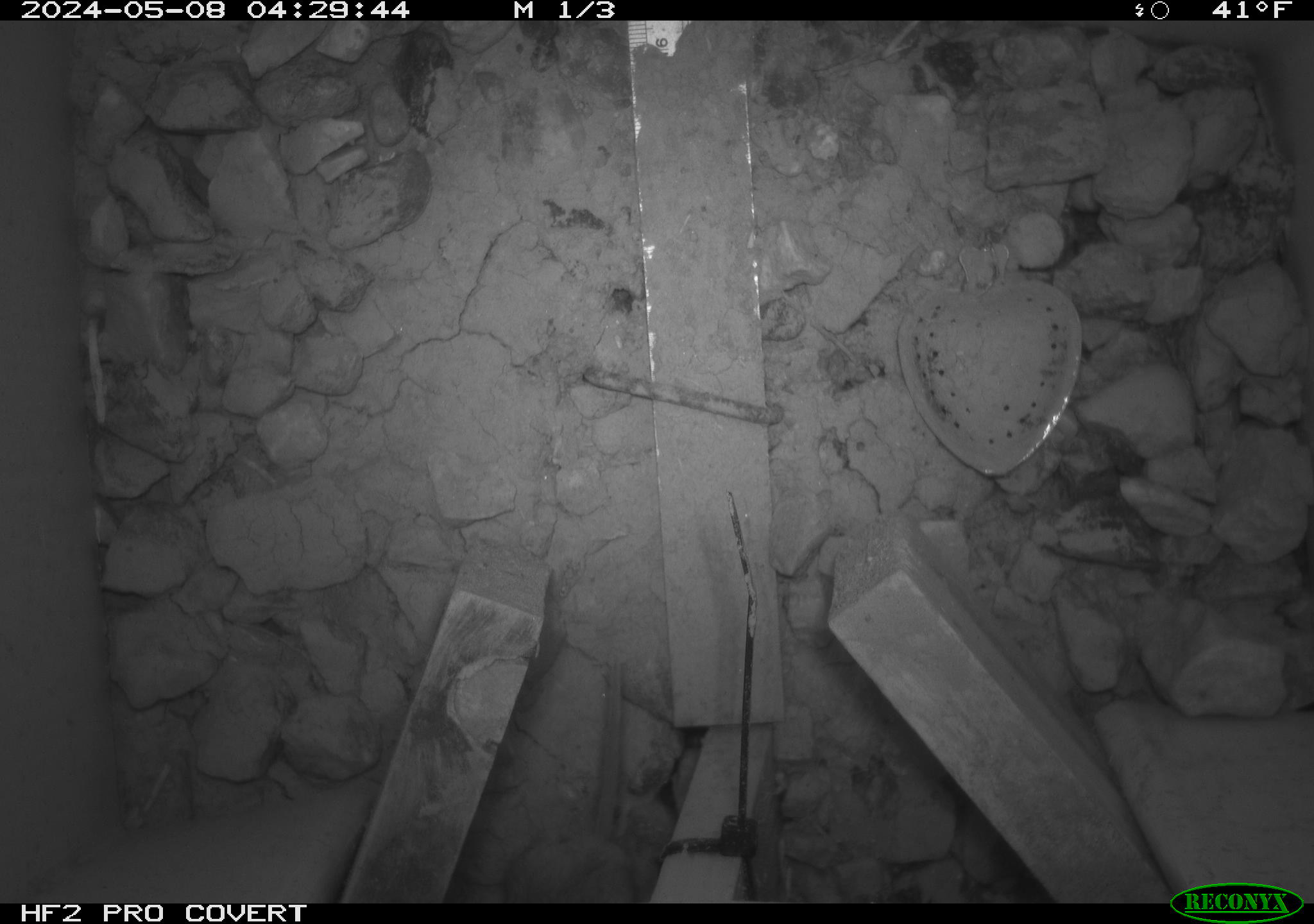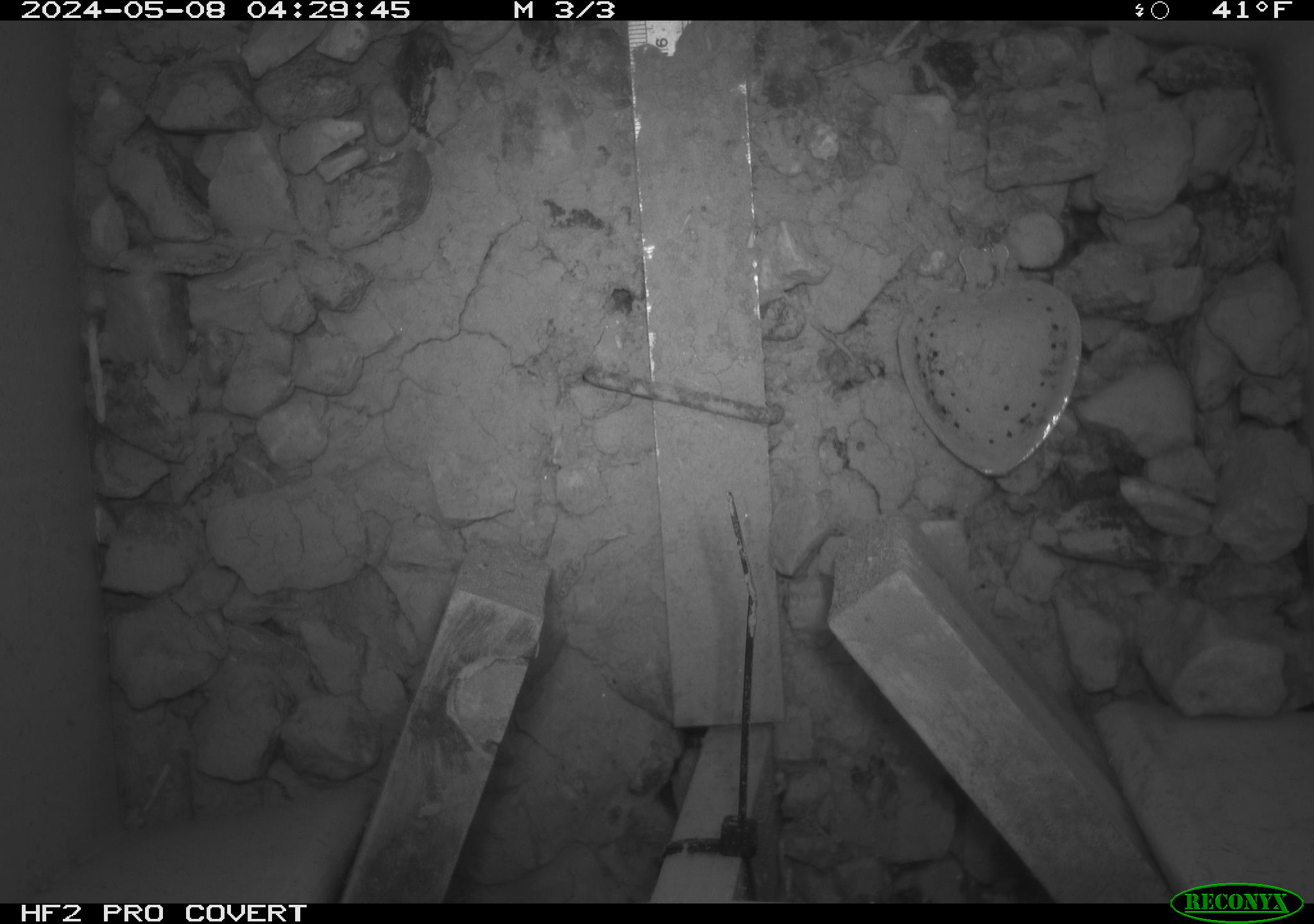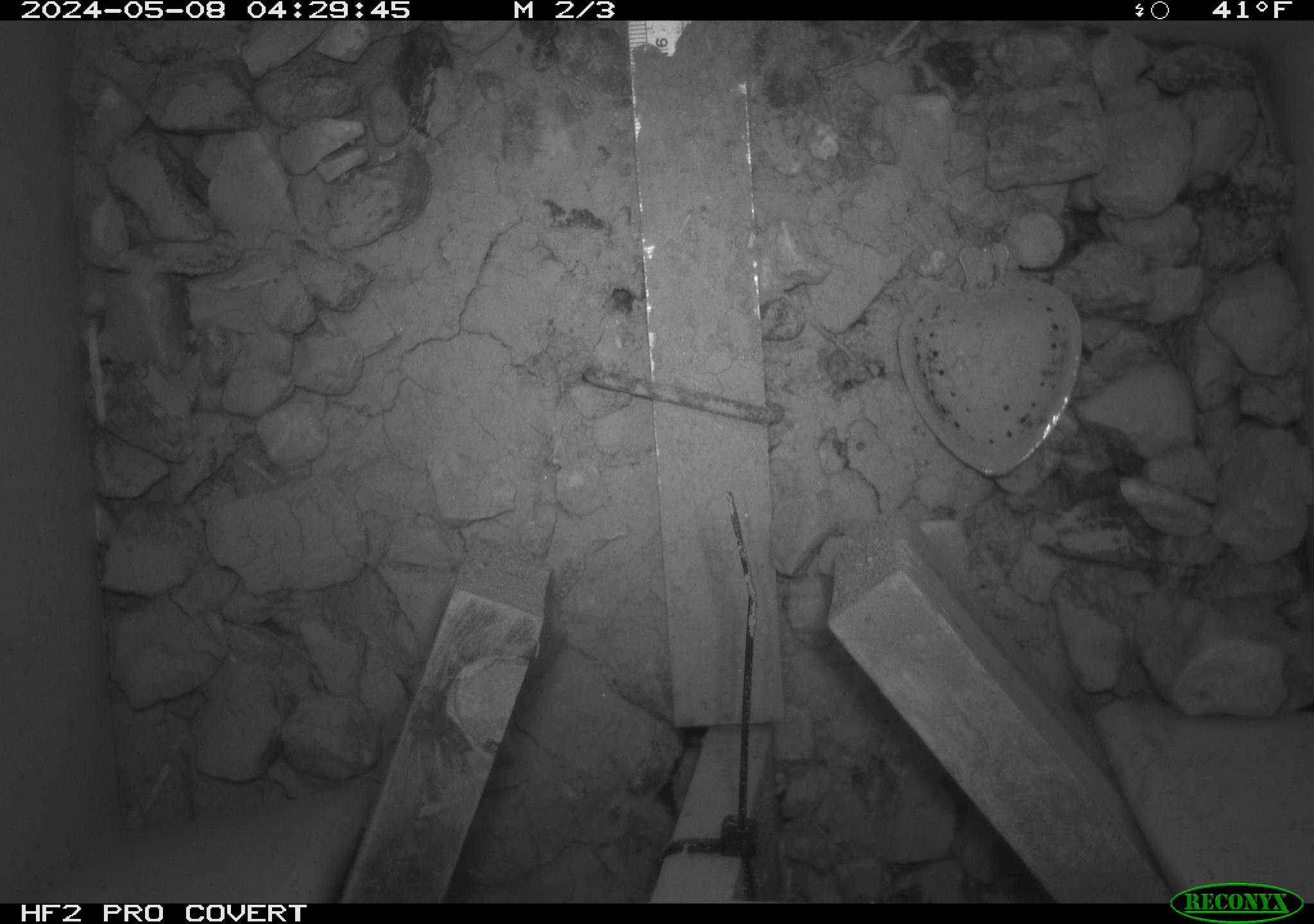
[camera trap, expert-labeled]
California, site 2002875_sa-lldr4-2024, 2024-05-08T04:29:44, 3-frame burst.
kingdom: Animalia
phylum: Chordata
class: Mammalia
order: Rodentia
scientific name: Rodentia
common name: mouse species